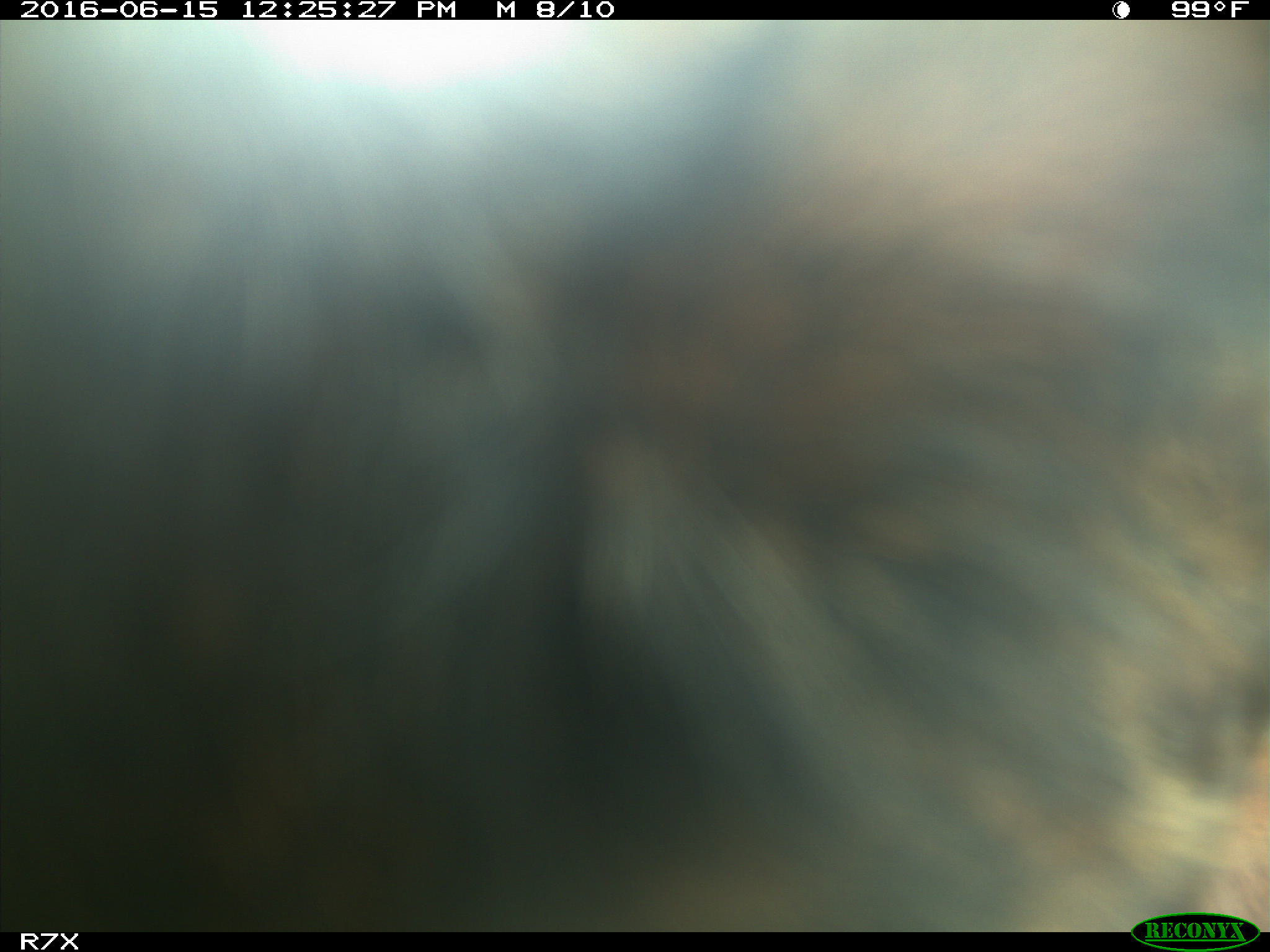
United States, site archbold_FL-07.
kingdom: Animalia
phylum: Chordata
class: Mammalia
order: Artiodactyla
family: Bovidae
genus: Bos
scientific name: Bos taurus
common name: domestic cow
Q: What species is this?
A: Bos taurus (domestic cow).